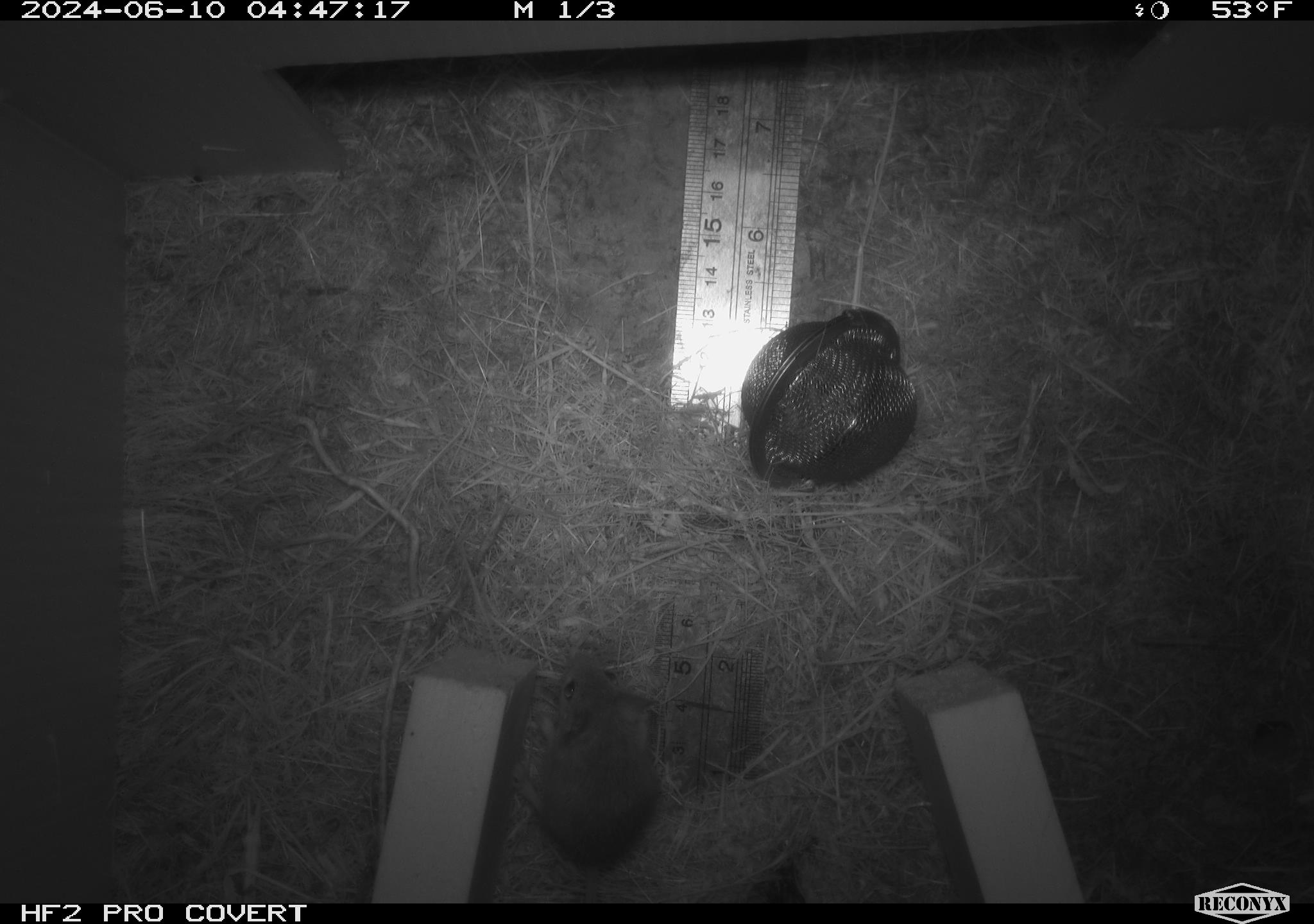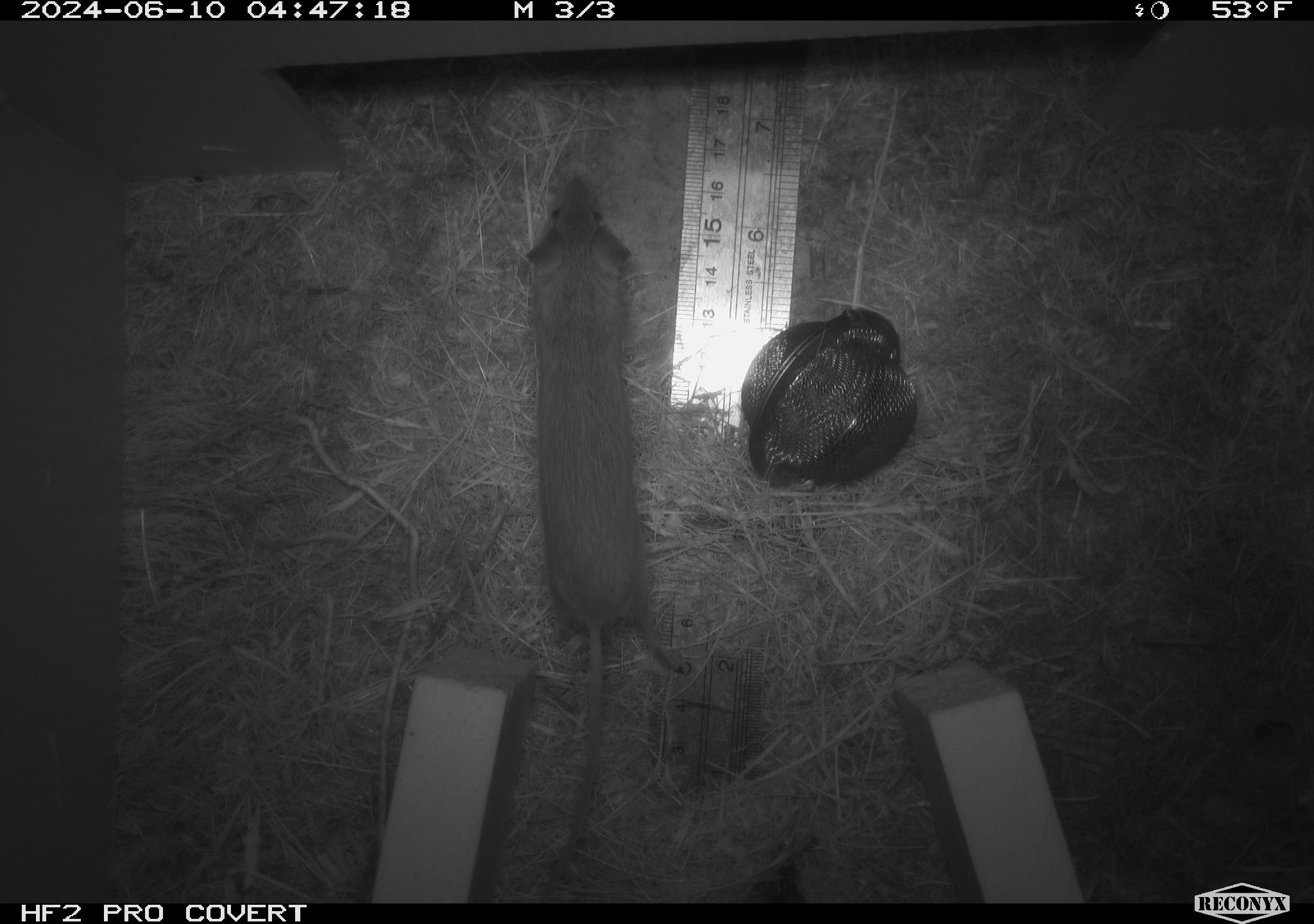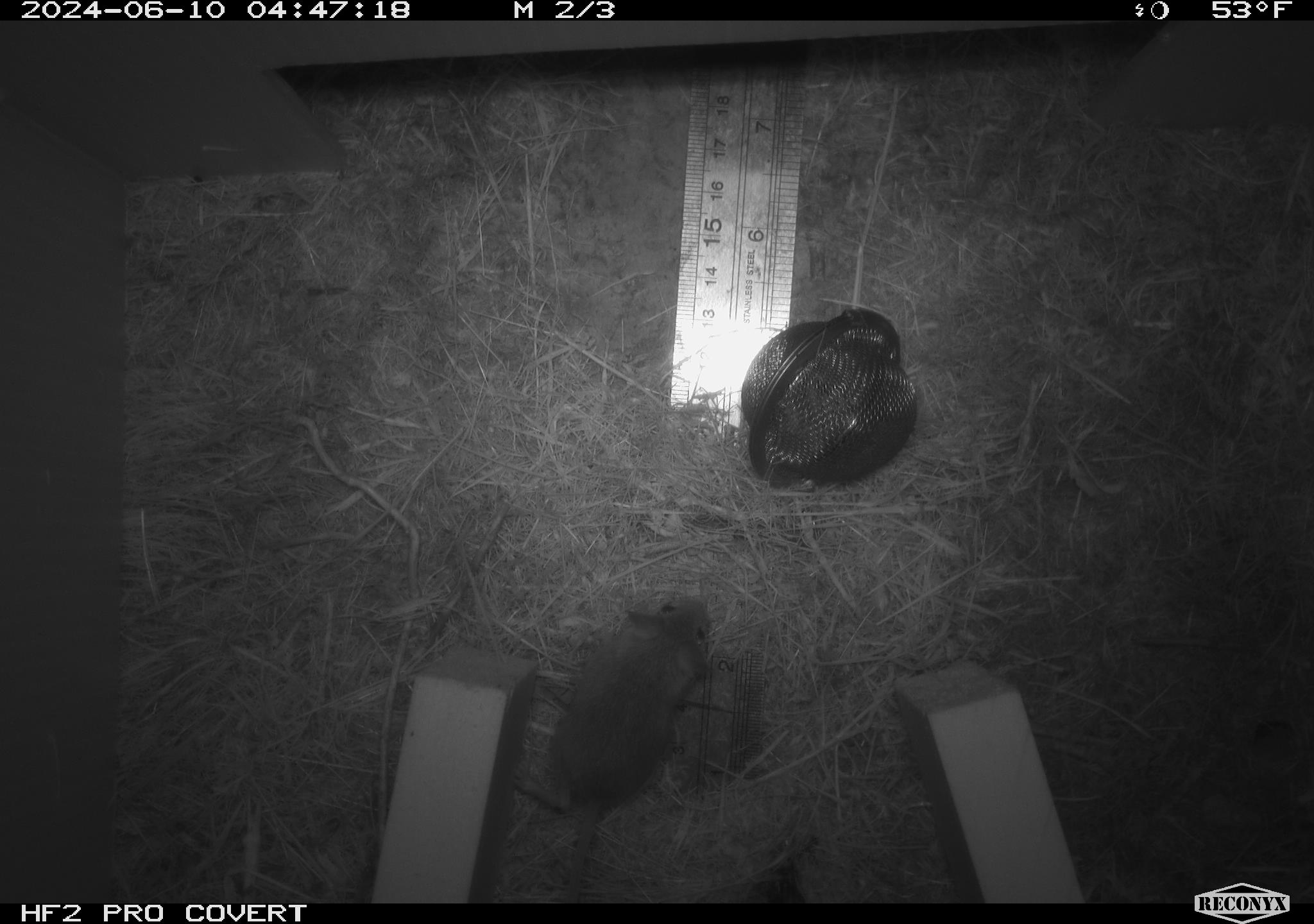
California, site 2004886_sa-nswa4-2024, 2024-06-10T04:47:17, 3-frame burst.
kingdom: Animalia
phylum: Chordata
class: Mammalia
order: Rodentia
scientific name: Rodentia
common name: rodent